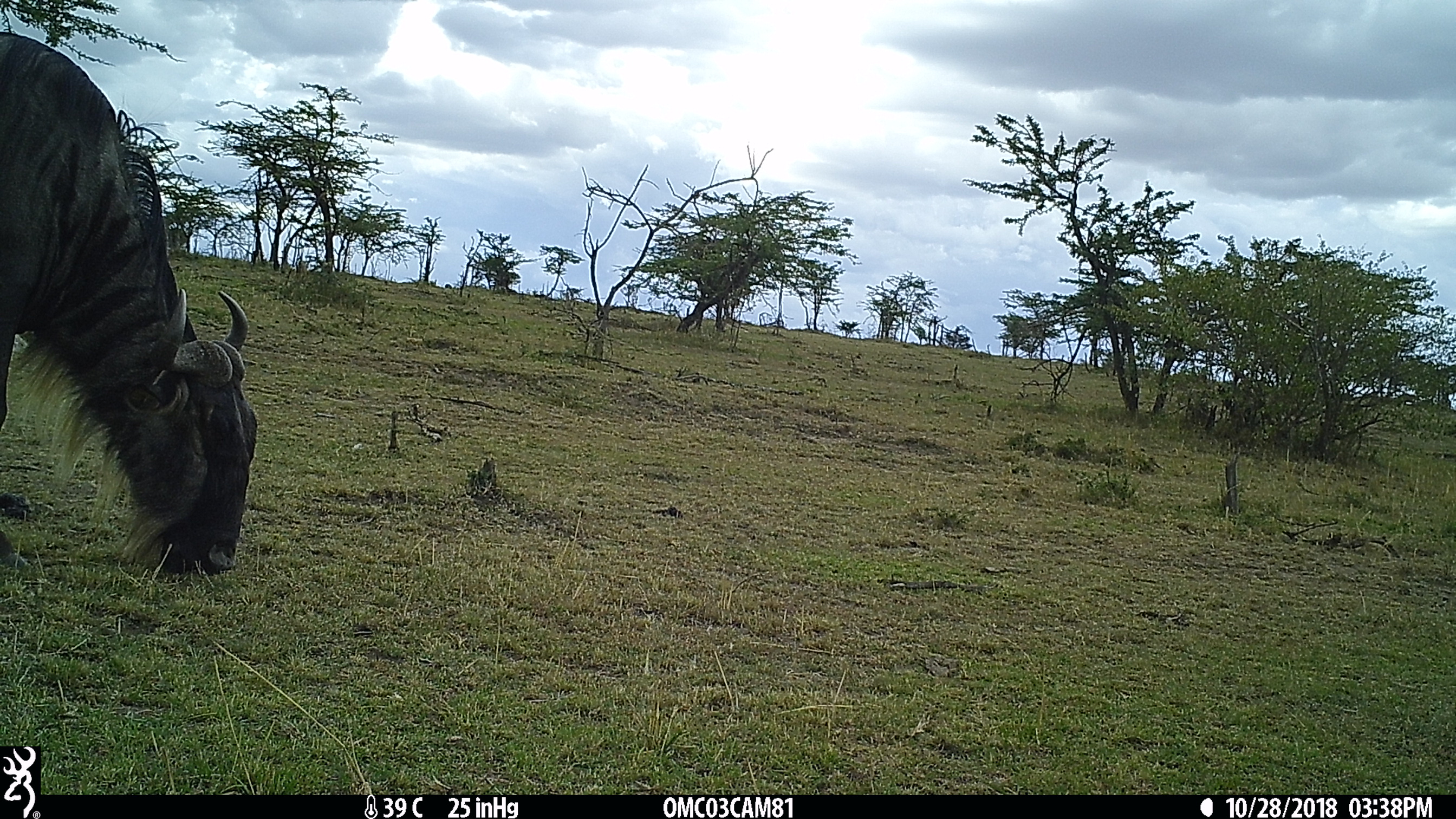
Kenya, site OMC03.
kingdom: Animalia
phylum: Chordata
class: Mammalia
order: Artiodactyla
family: Bovidae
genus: Connochaetes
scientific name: Connochaetes taurinus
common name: blue wildebeest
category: wildebeest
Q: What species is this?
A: Wildebeest (blue wildebeest) (Connochaetes taurinus).